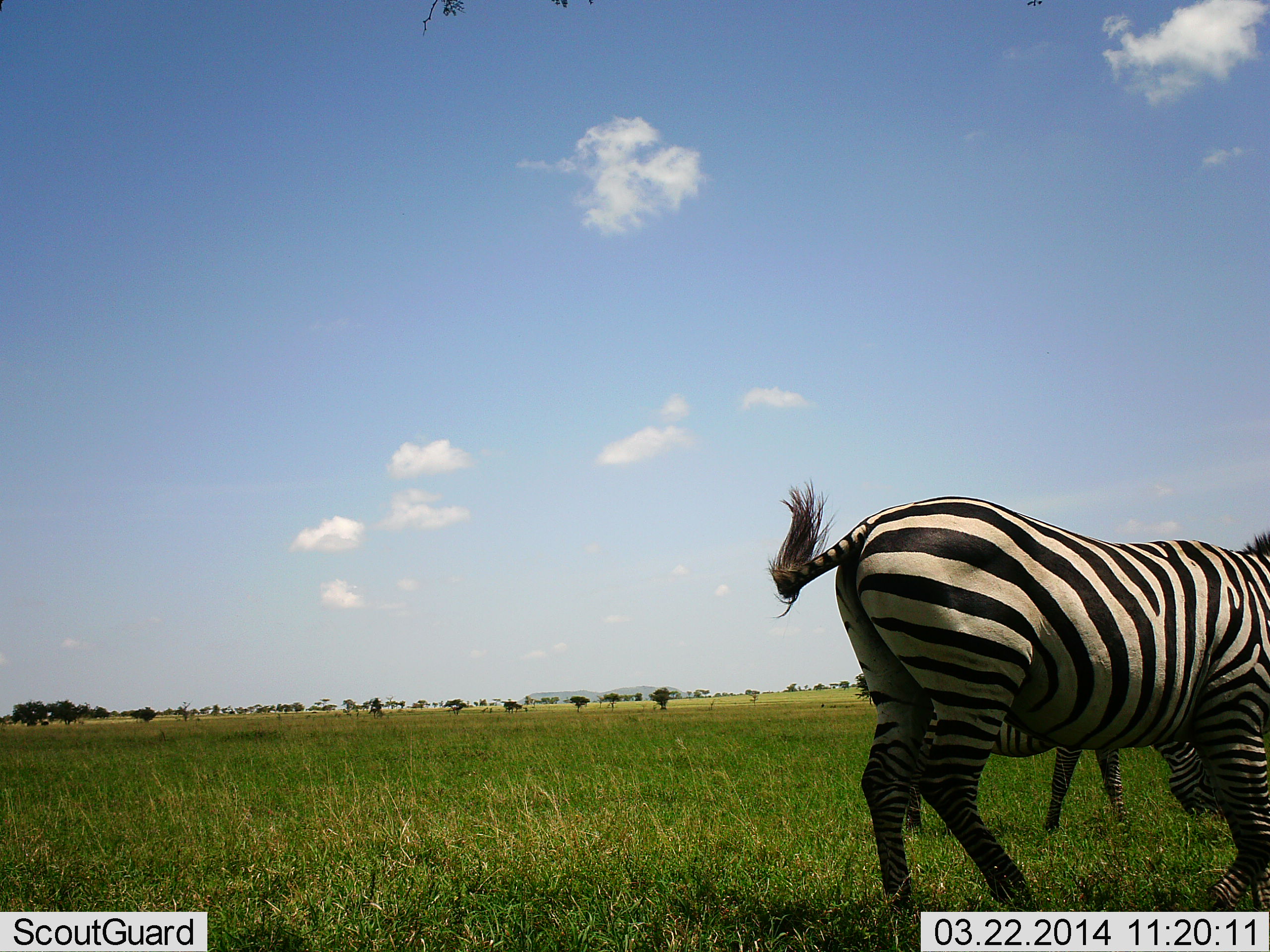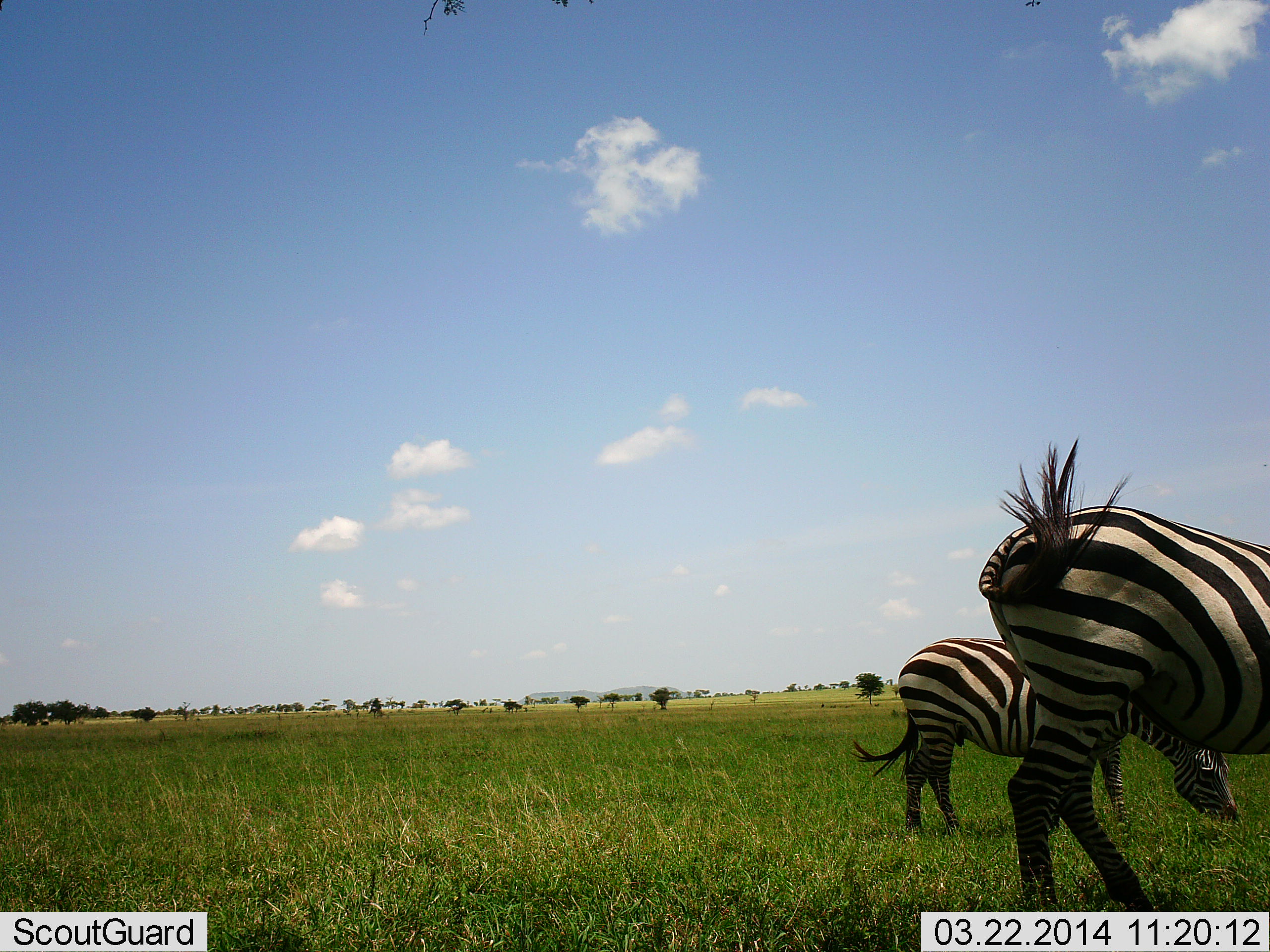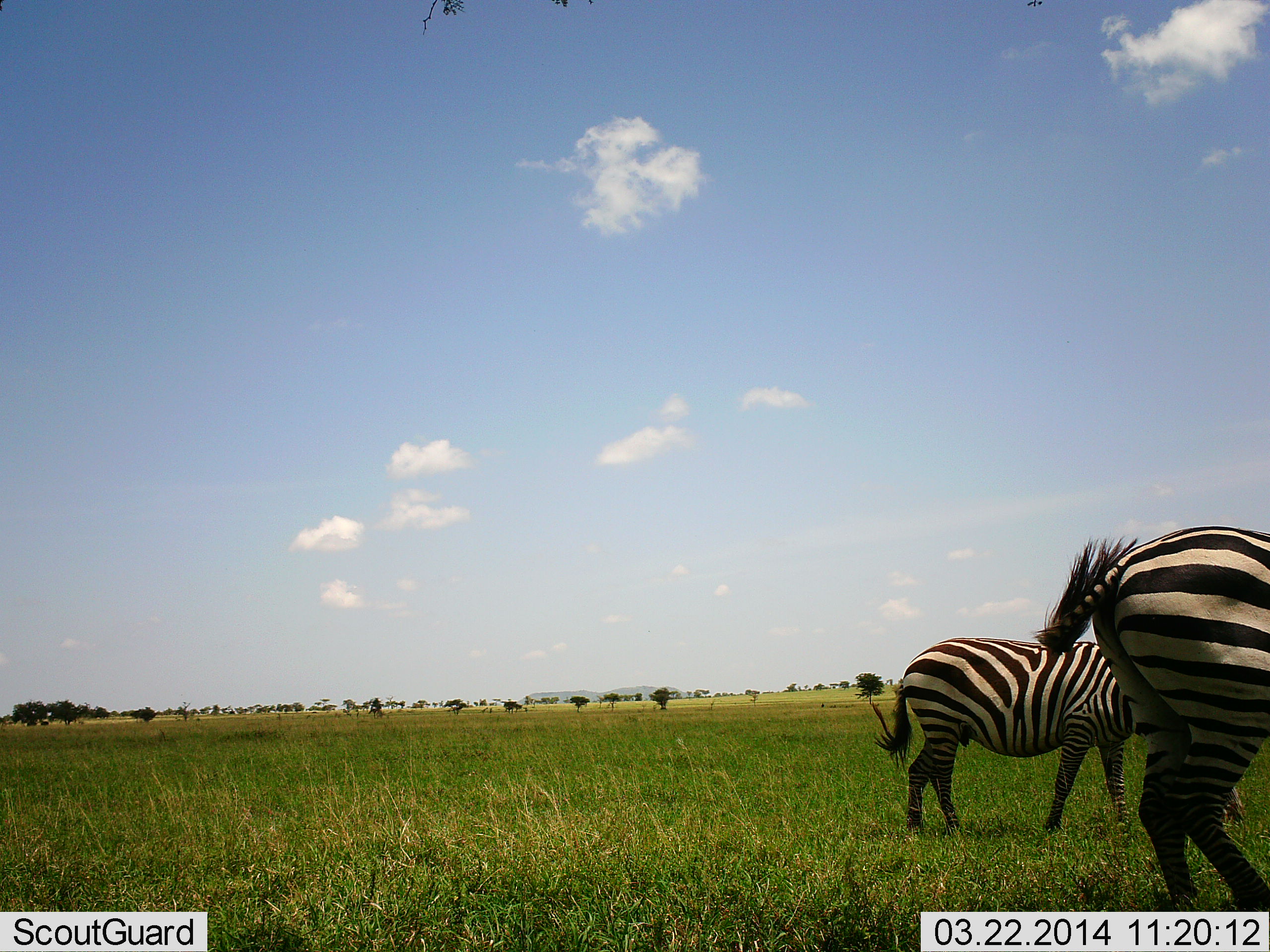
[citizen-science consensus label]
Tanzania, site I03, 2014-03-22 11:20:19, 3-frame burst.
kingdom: Animalia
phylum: Chordata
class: Mammalia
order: Perissodactyla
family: Equidae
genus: Equus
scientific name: Equus quagga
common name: plains zebra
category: zebra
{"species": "zebra (plains zebra) (Equus quagga)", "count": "2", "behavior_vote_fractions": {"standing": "30%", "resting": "0%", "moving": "50%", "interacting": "0%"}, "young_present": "0%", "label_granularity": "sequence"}